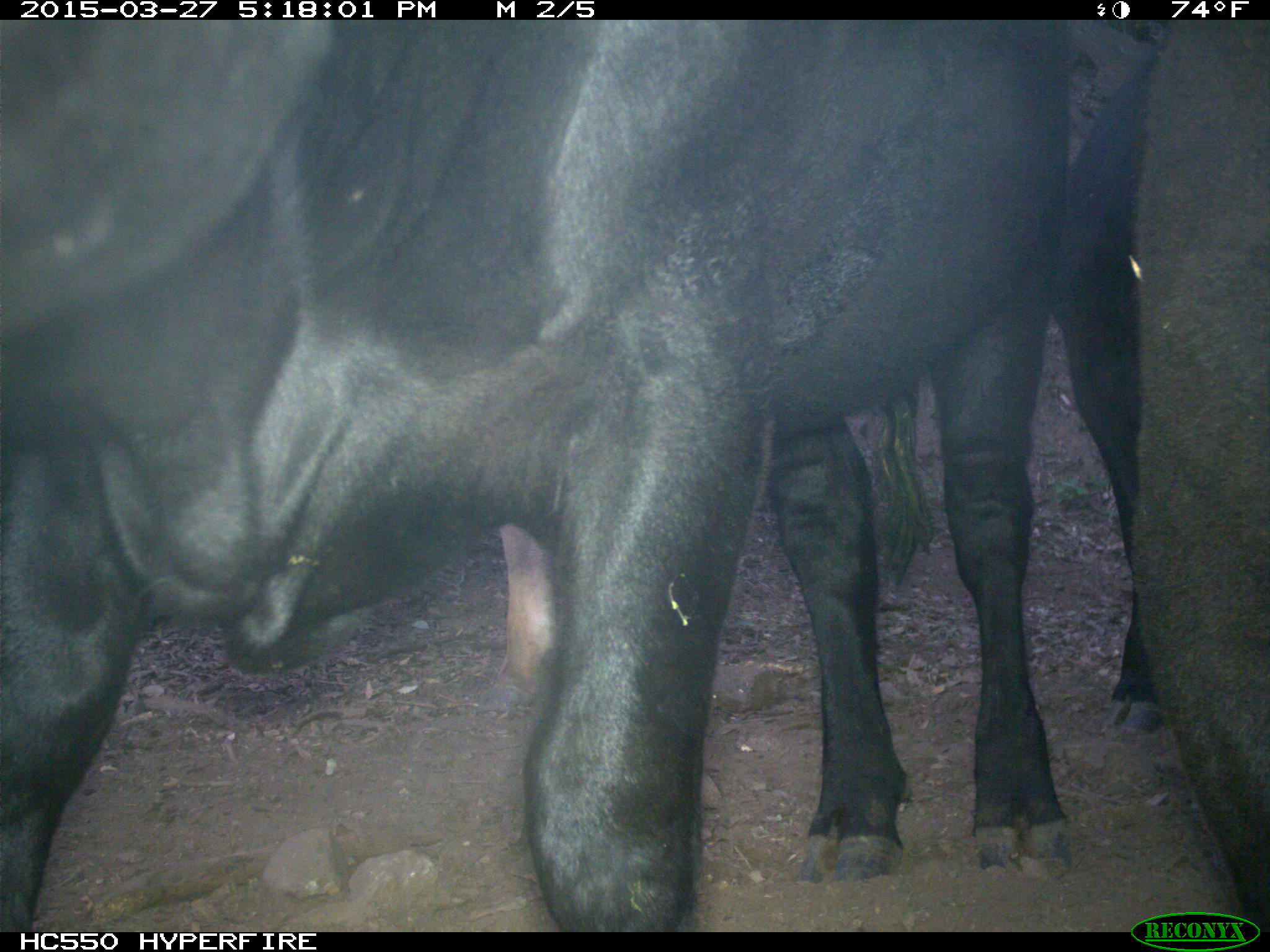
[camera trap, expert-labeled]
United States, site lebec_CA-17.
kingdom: Animalia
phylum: Chordata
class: Mammalia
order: Artiodactyla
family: Bovidae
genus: Bos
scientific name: Bos taurus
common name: domestic cow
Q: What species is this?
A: Bos taurus (domestic cow).